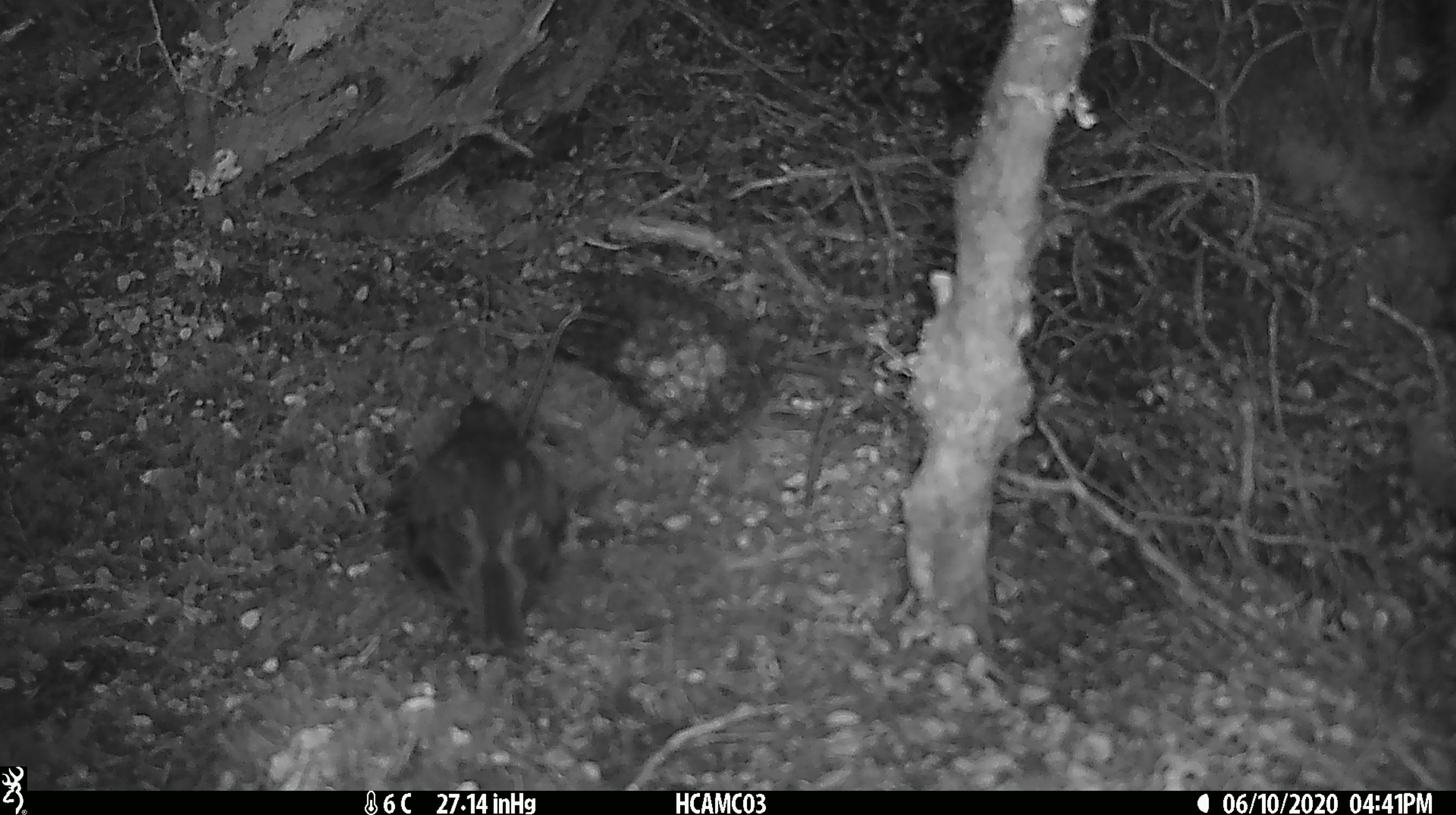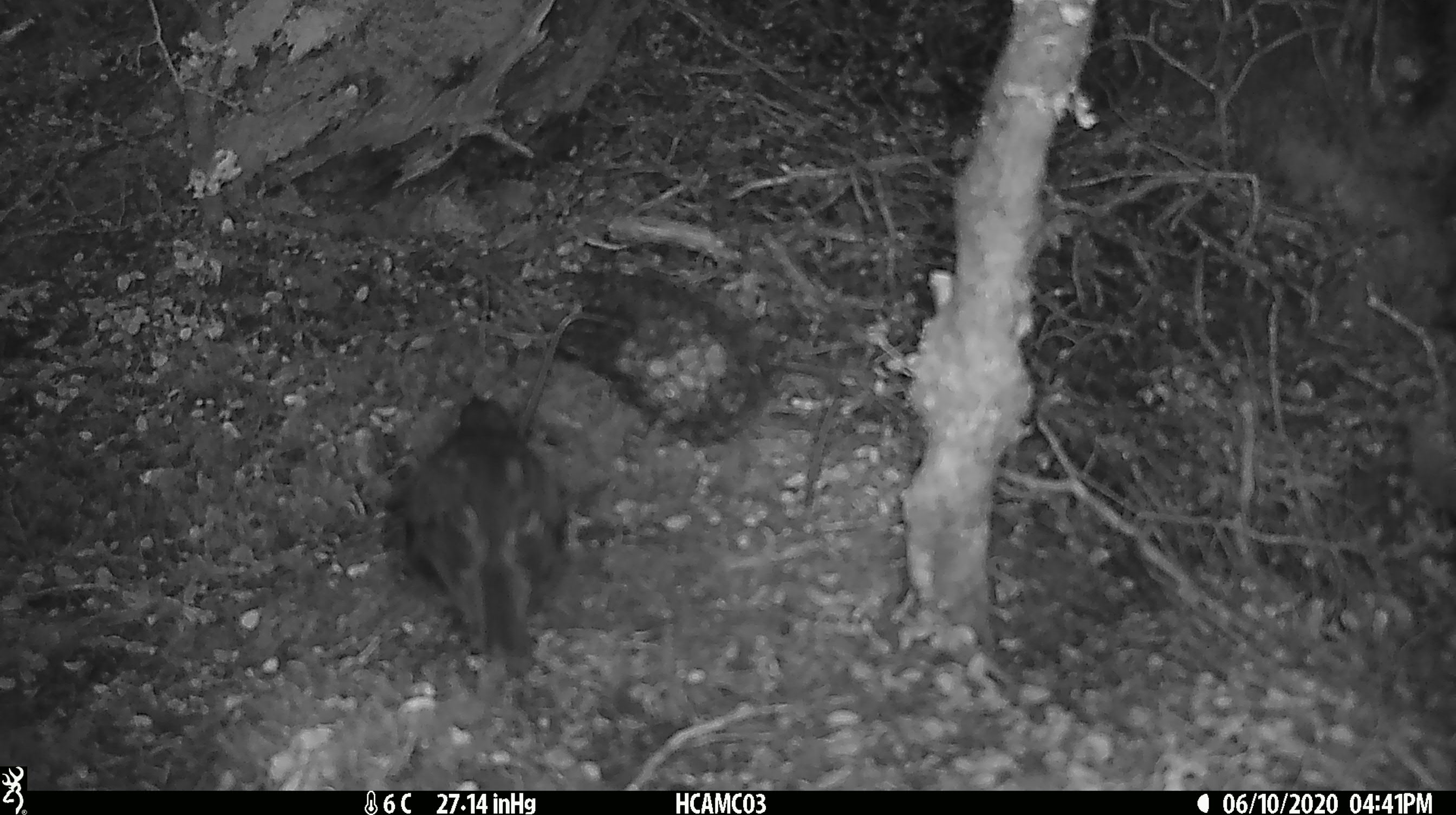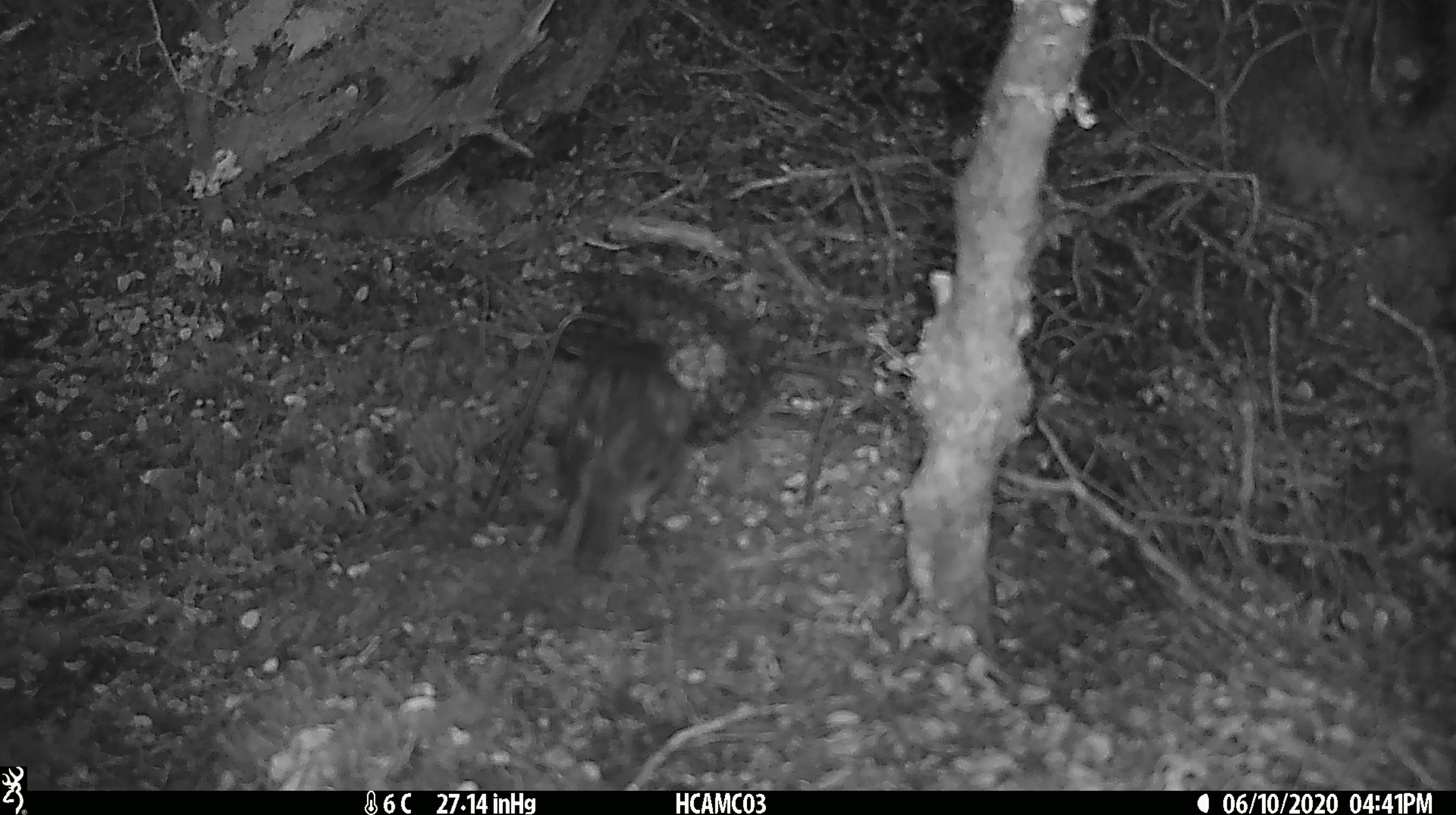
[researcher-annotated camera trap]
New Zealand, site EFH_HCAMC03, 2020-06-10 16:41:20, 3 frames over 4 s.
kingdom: Animalia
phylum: Chordata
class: Aves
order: Passeriformes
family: Petroicidae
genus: Petroica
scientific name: Petroica australis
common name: new zealand robin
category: robin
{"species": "robin (new zealand robin) (Petroica australis)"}